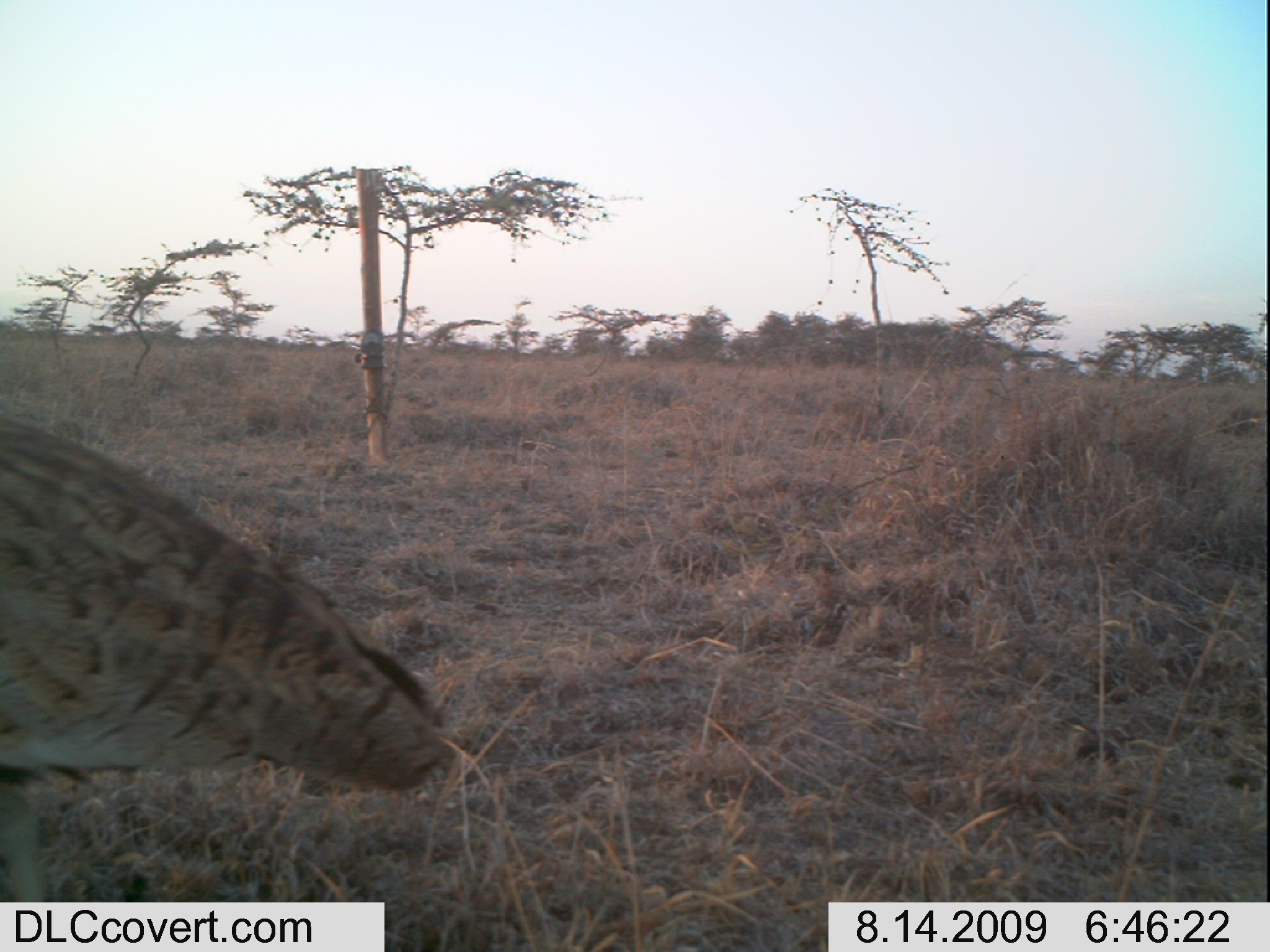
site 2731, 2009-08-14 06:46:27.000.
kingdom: Animalia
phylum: Chordata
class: Aves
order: Otidiformes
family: Otididae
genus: Lissotis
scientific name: Lissotis melanogaster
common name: black-bellied bustard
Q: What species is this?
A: Lissotis melanogaster (black-bellied bustard).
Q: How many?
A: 1.